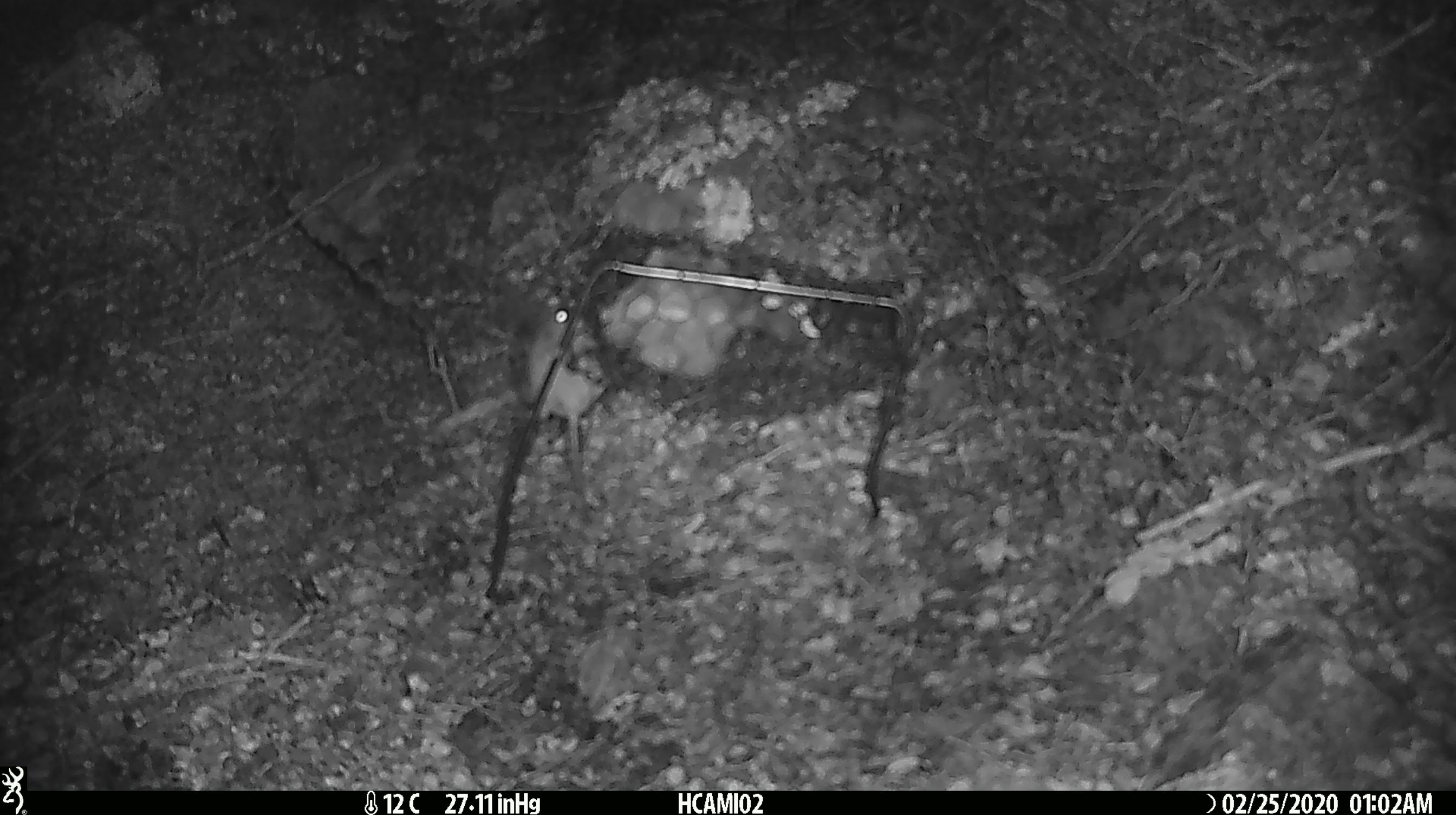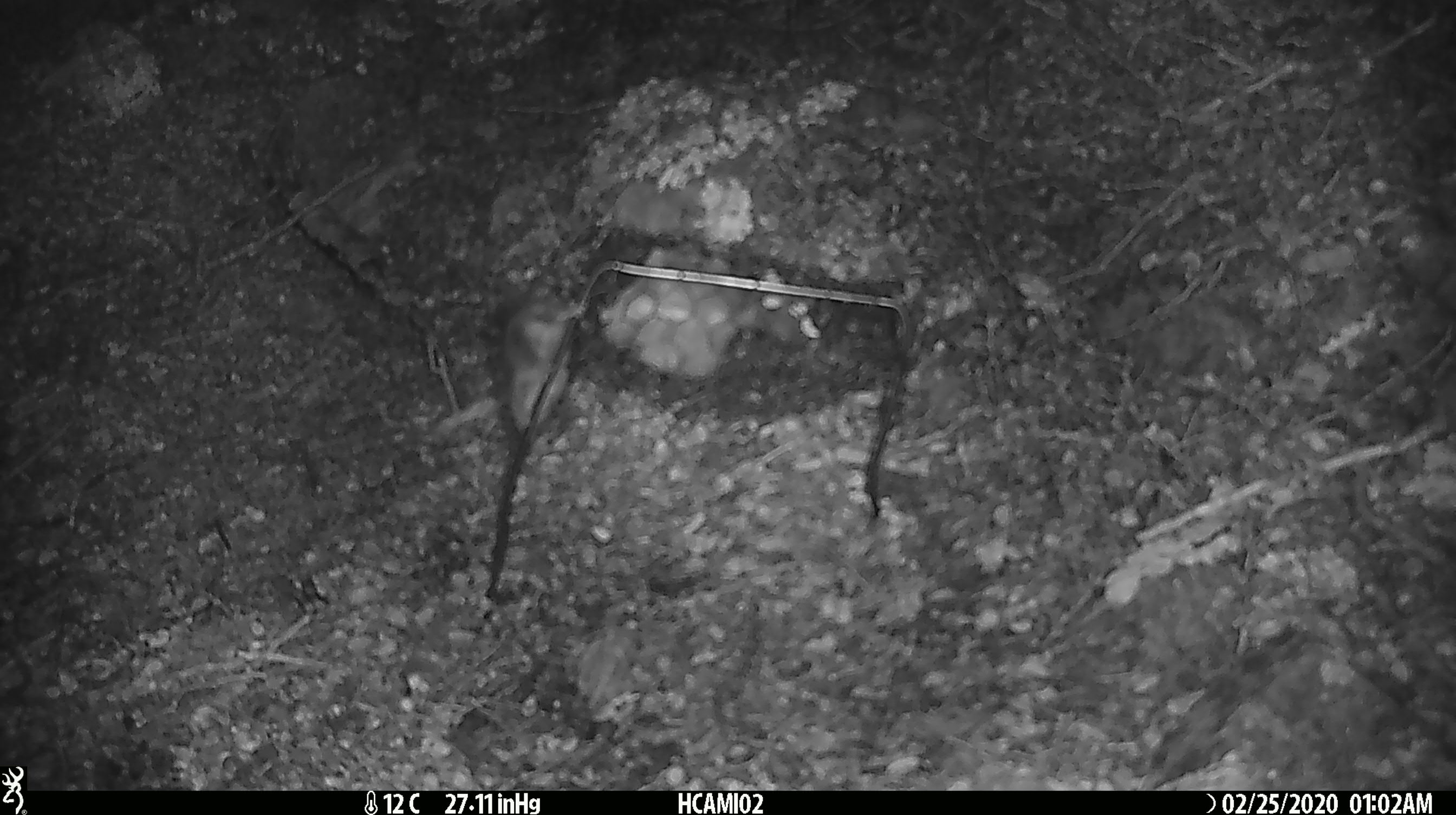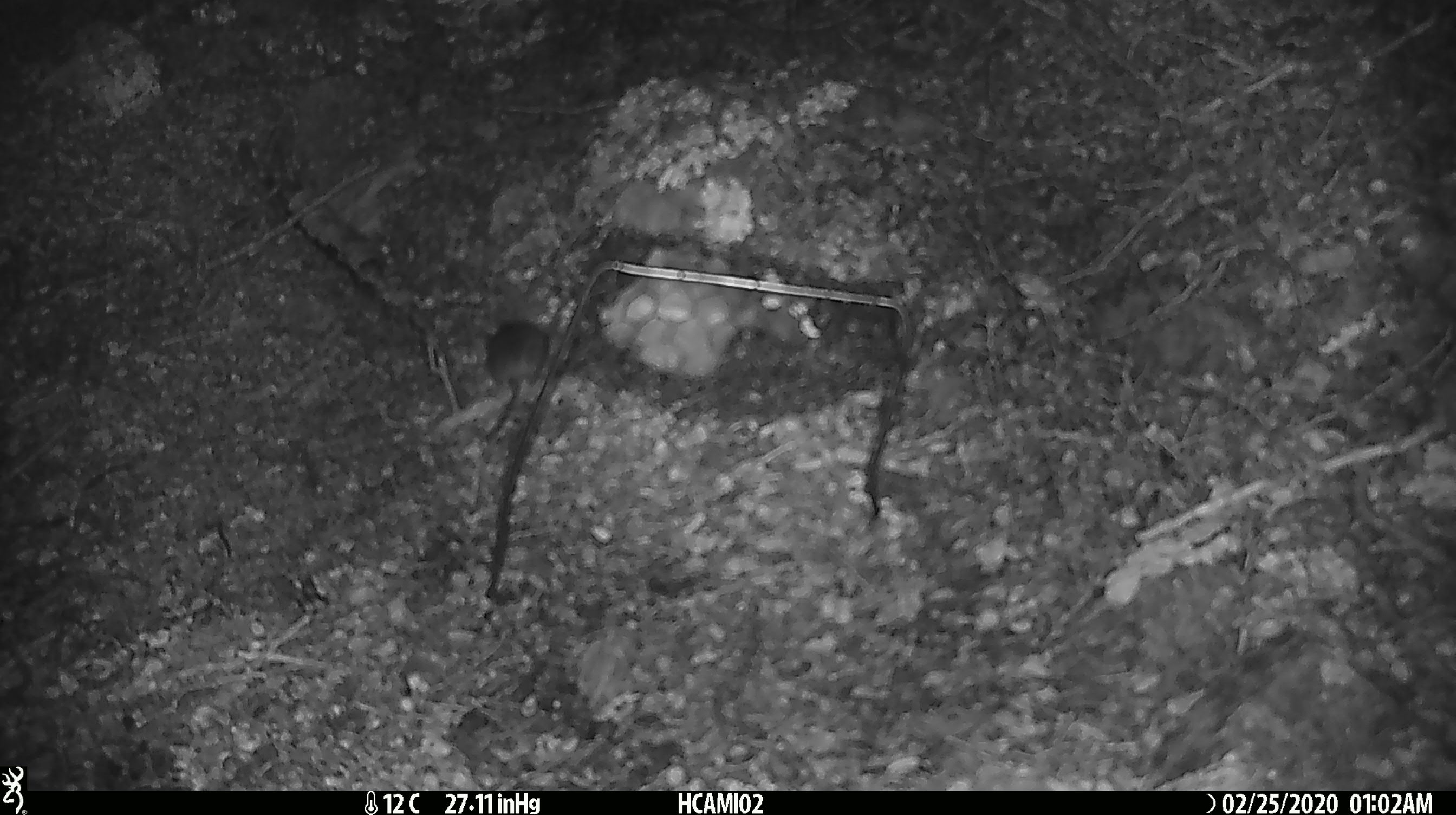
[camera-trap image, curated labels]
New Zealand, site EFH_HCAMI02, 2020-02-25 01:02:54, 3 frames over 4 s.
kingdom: Animalia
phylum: Chordata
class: Mammalia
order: Rodentia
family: Muridae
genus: Mus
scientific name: Mus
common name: mouse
Mouse (Mus).